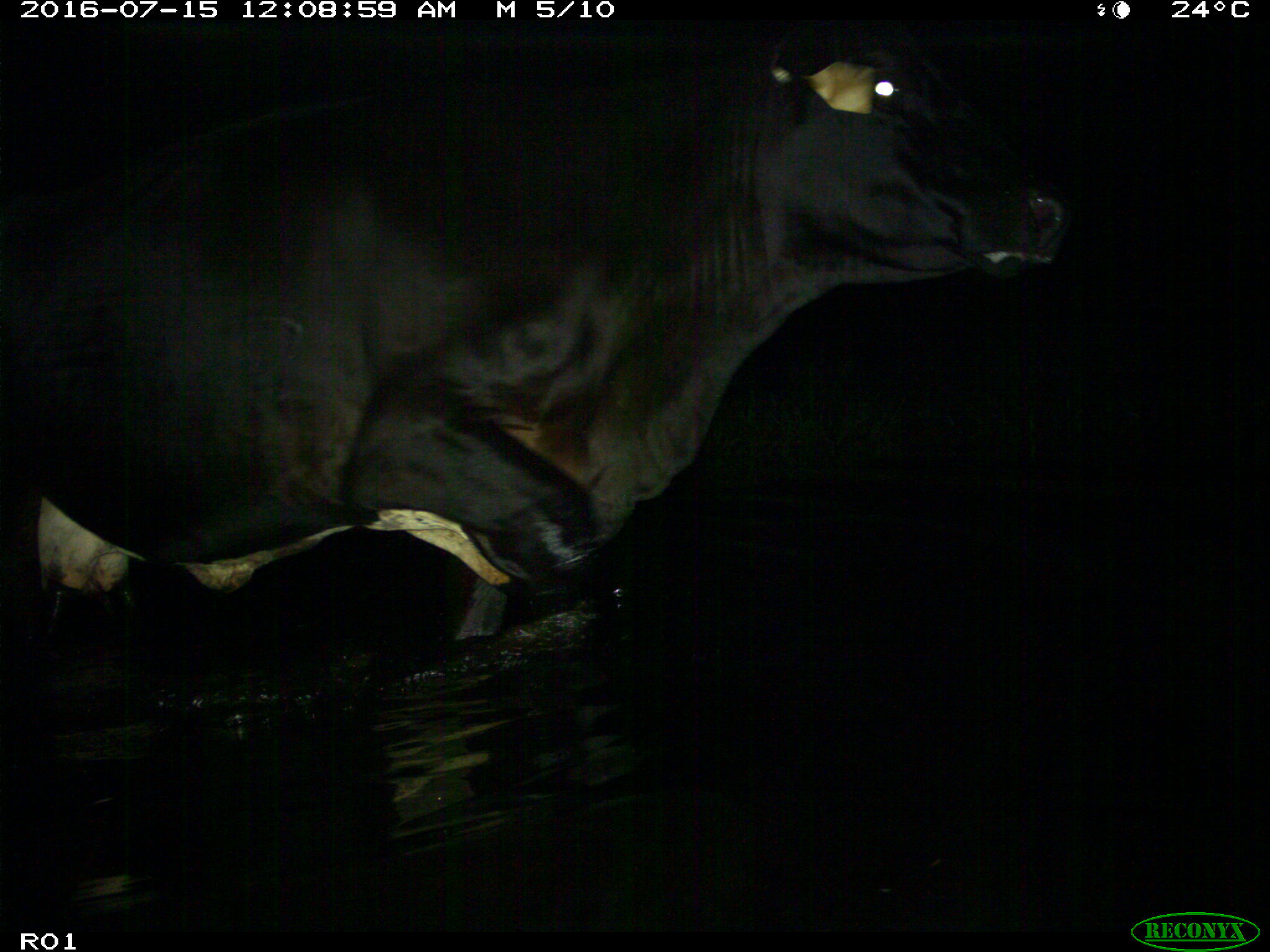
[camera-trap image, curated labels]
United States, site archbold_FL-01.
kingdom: Animalia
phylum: Chordata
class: Mammalia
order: Artiodactyla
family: Bovidae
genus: Bos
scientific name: Bos taurus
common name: domestic cow